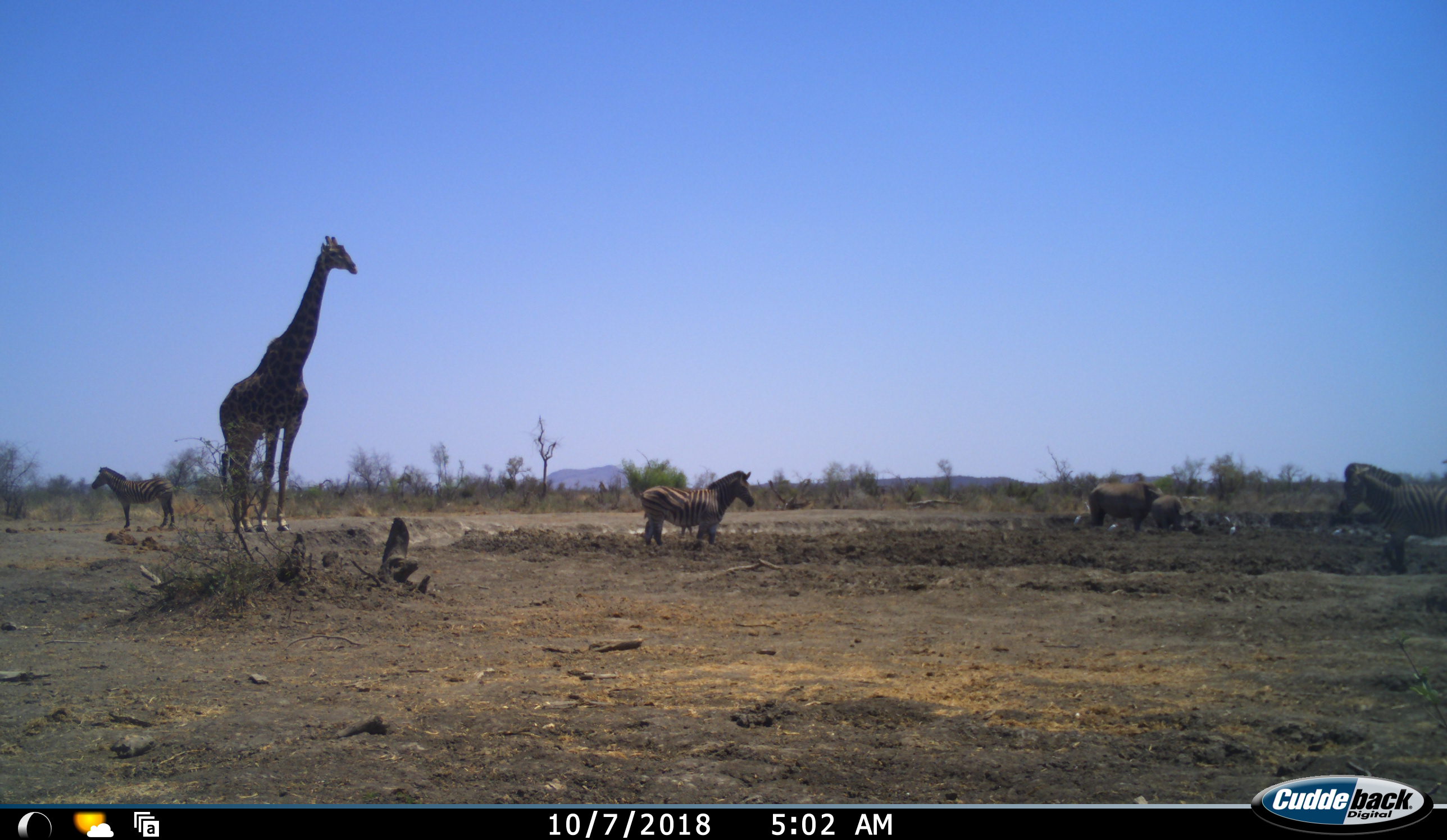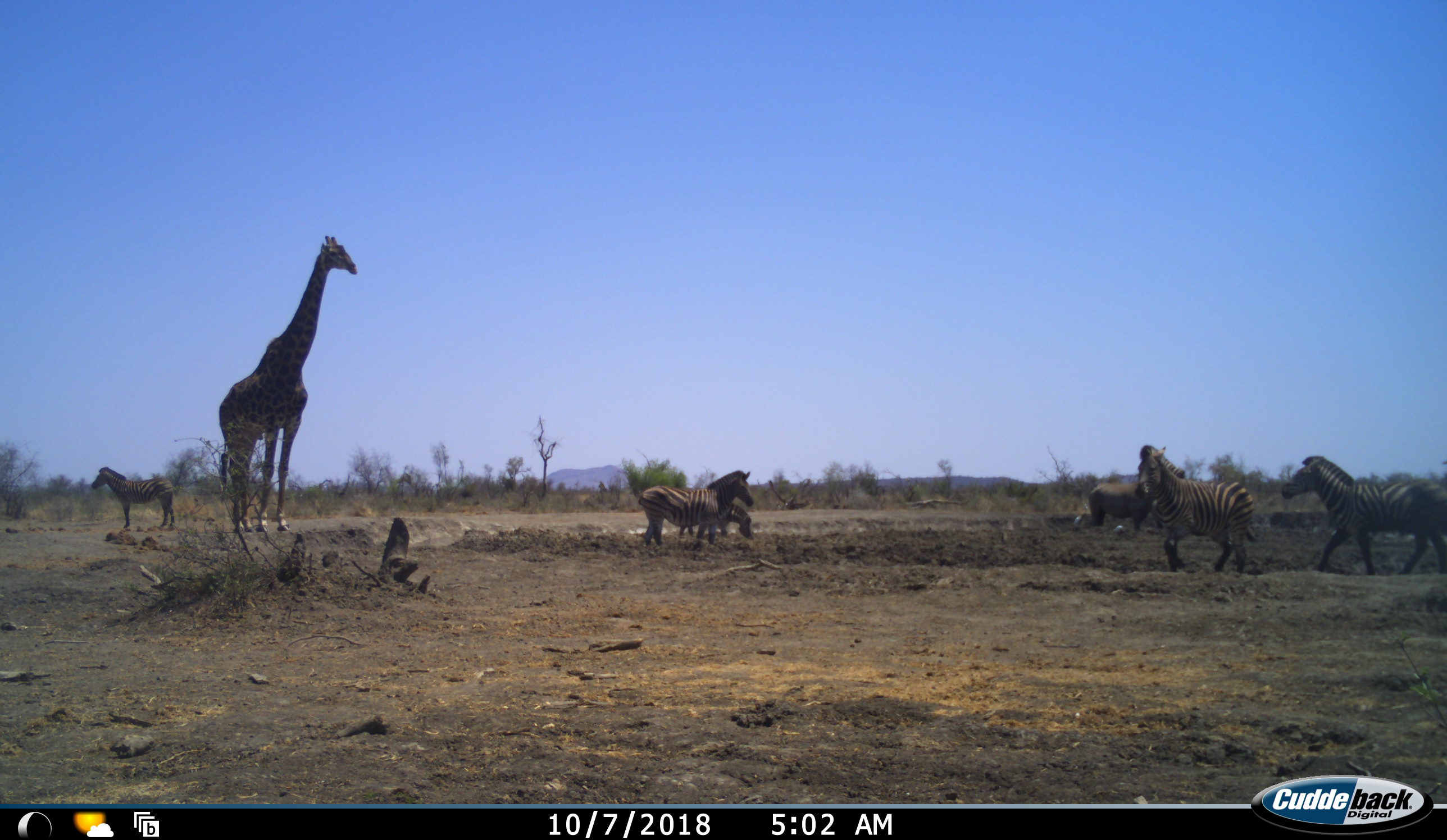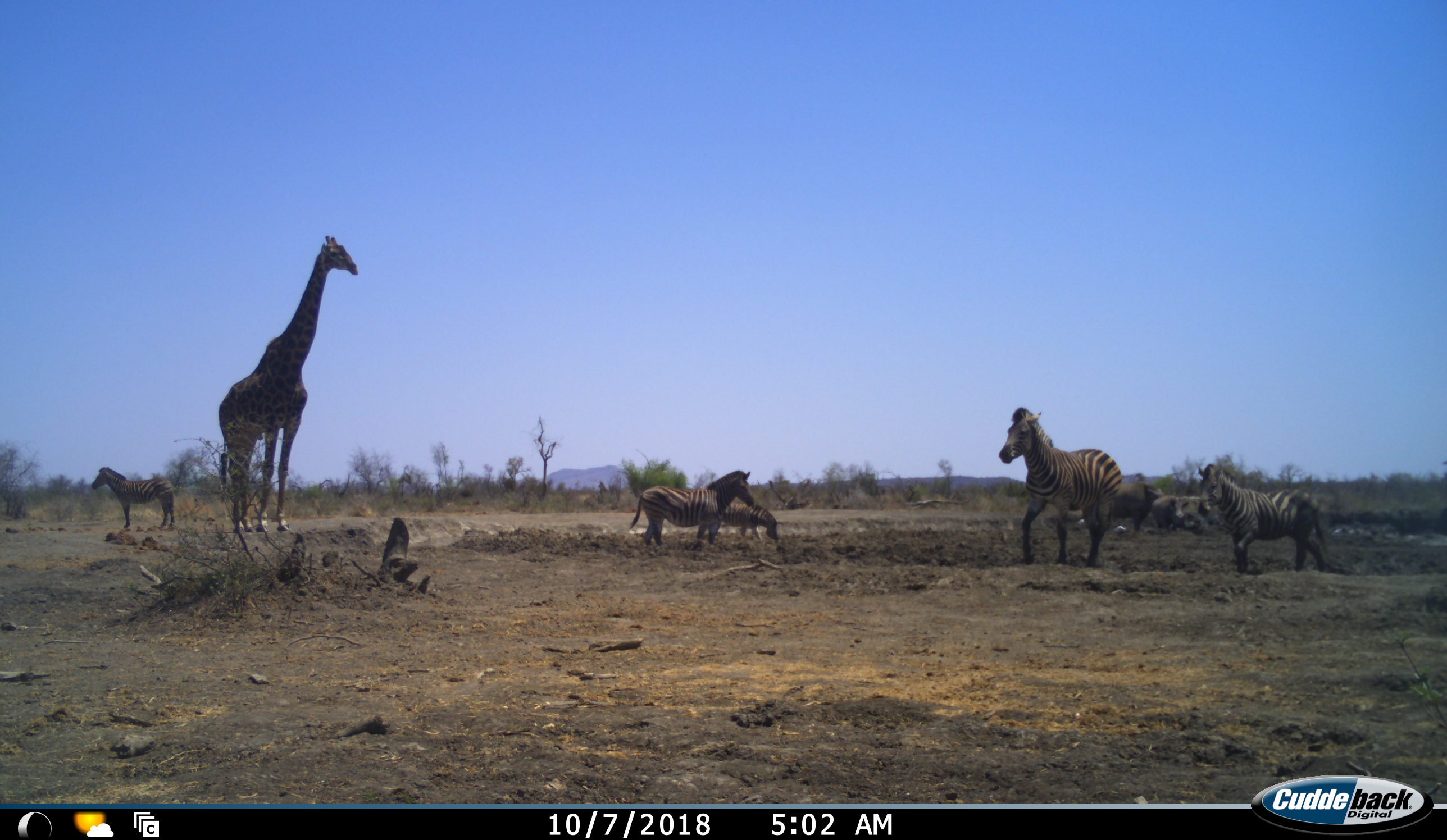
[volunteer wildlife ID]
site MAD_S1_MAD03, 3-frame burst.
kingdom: Animalia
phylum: Chordata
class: Mammalia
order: Artiodactyla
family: Giraffidae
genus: Giraffa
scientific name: Giraffa camelopardalis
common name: giraffe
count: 1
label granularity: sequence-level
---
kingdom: Animalia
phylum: Chordata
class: Mammalia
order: Perissodactyla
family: Rhinocerotidae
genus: Ceratotherium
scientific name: Ceratotherium simum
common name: white rhinoceros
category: rhinoceroswhite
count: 2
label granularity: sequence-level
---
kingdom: Animalia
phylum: Chordata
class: Mammalia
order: Perissodactyla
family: Equidae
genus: Equus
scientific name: Equus quagga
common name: plains zebra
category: zebraplains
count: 5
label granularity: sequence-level